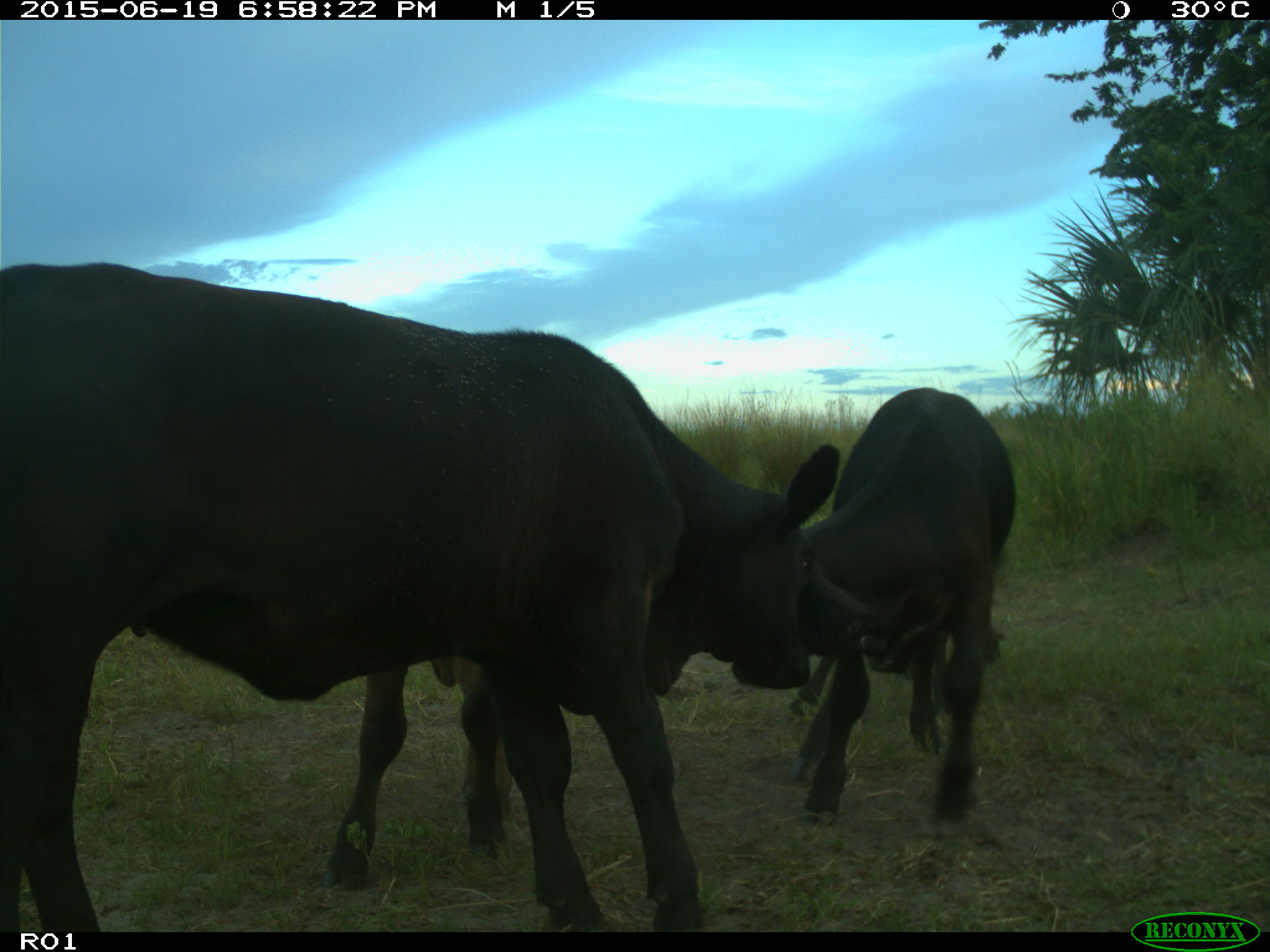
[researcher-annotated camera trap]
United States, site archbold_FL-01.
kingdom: Animalia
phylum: Chordata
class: Mammalia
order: Artiodactyla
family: Bovidae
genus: Bos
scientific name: Bos taurus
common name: domestic cow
Bos taurus (domestic cow).